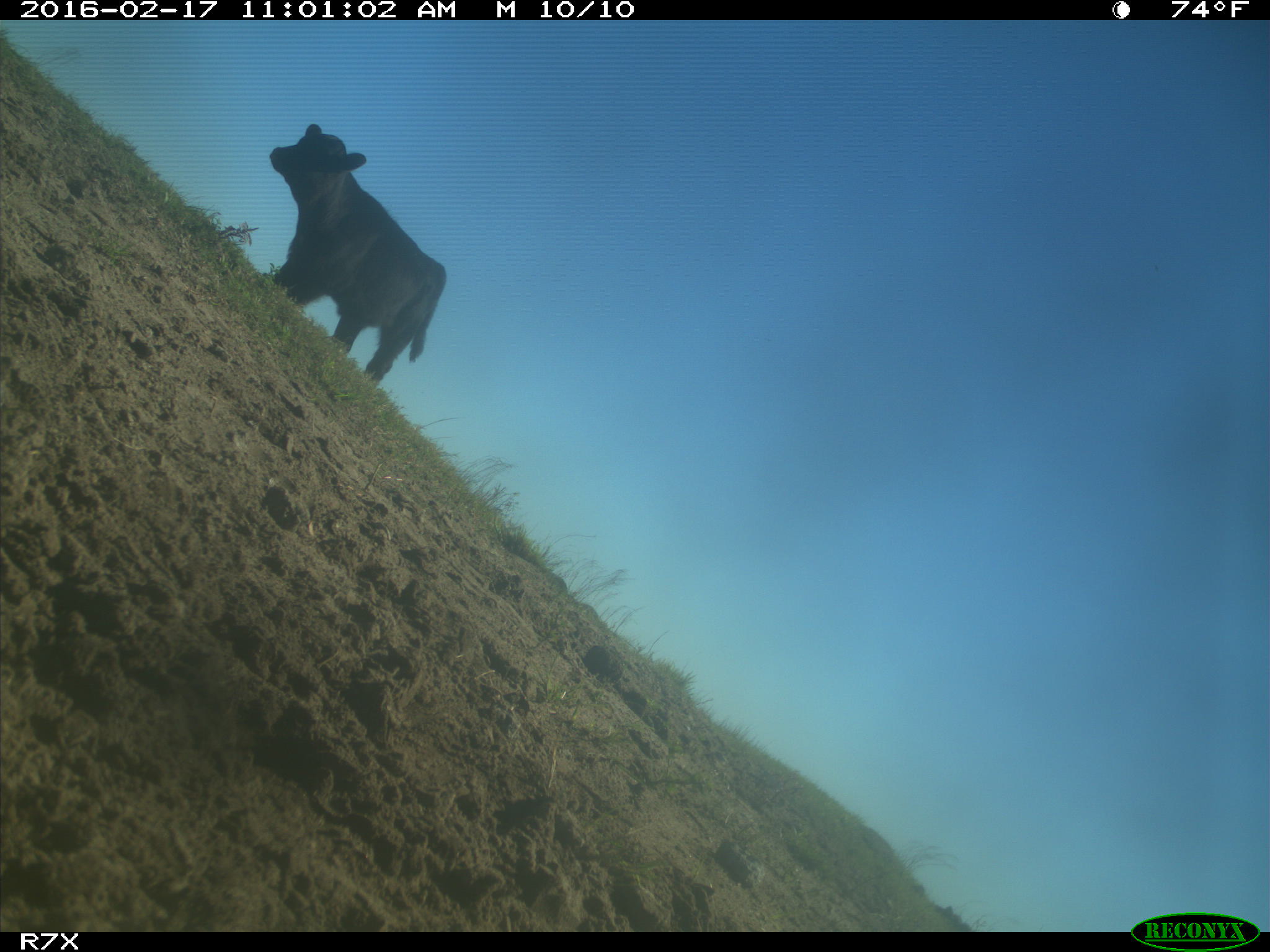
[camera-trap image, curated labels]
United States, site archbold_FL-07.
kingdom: Animalia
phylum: Chordata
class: Mammalia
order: Artiodactyla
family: Bovidae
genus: Bos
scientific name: Bos taurus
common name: domestic cow